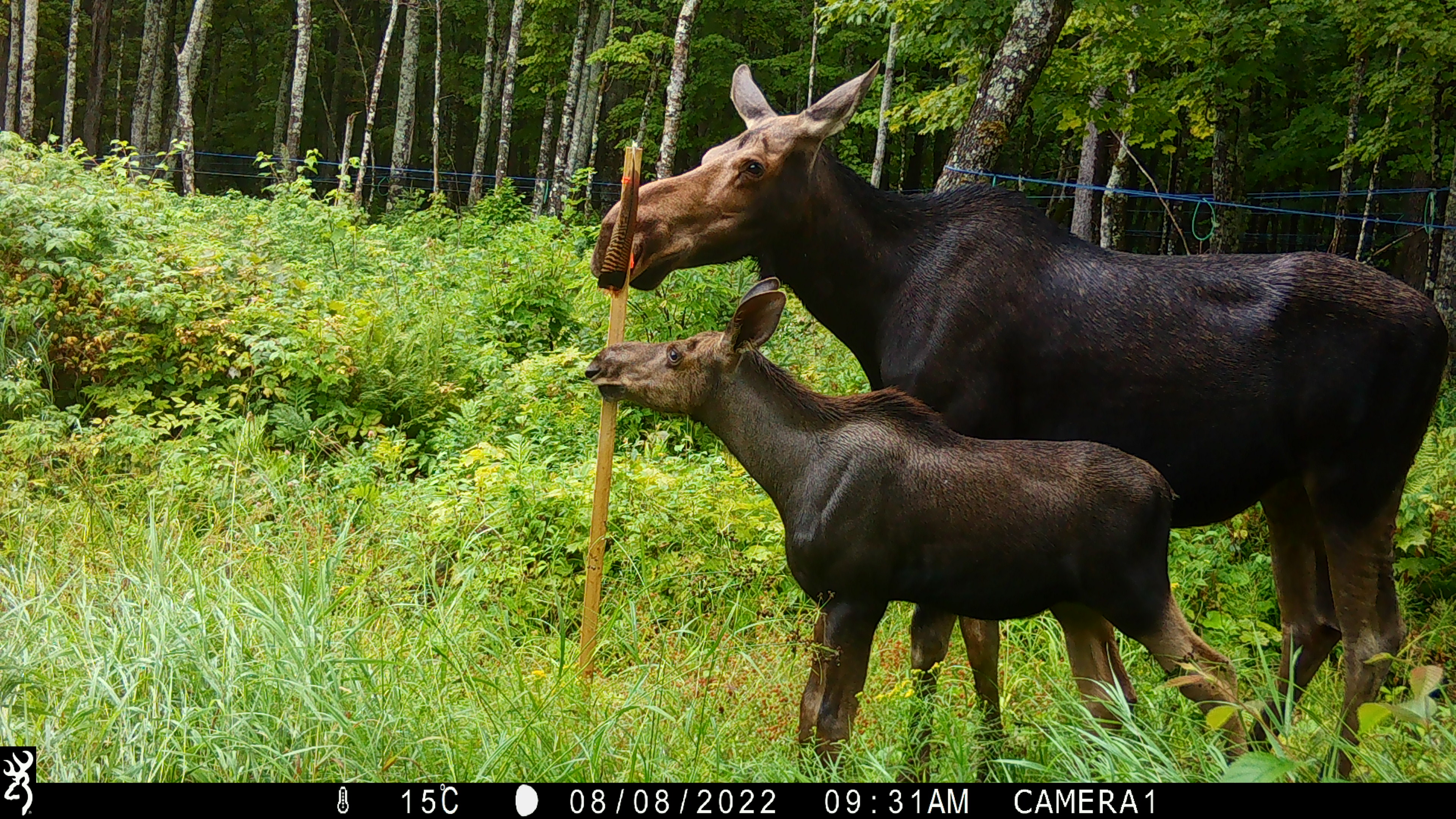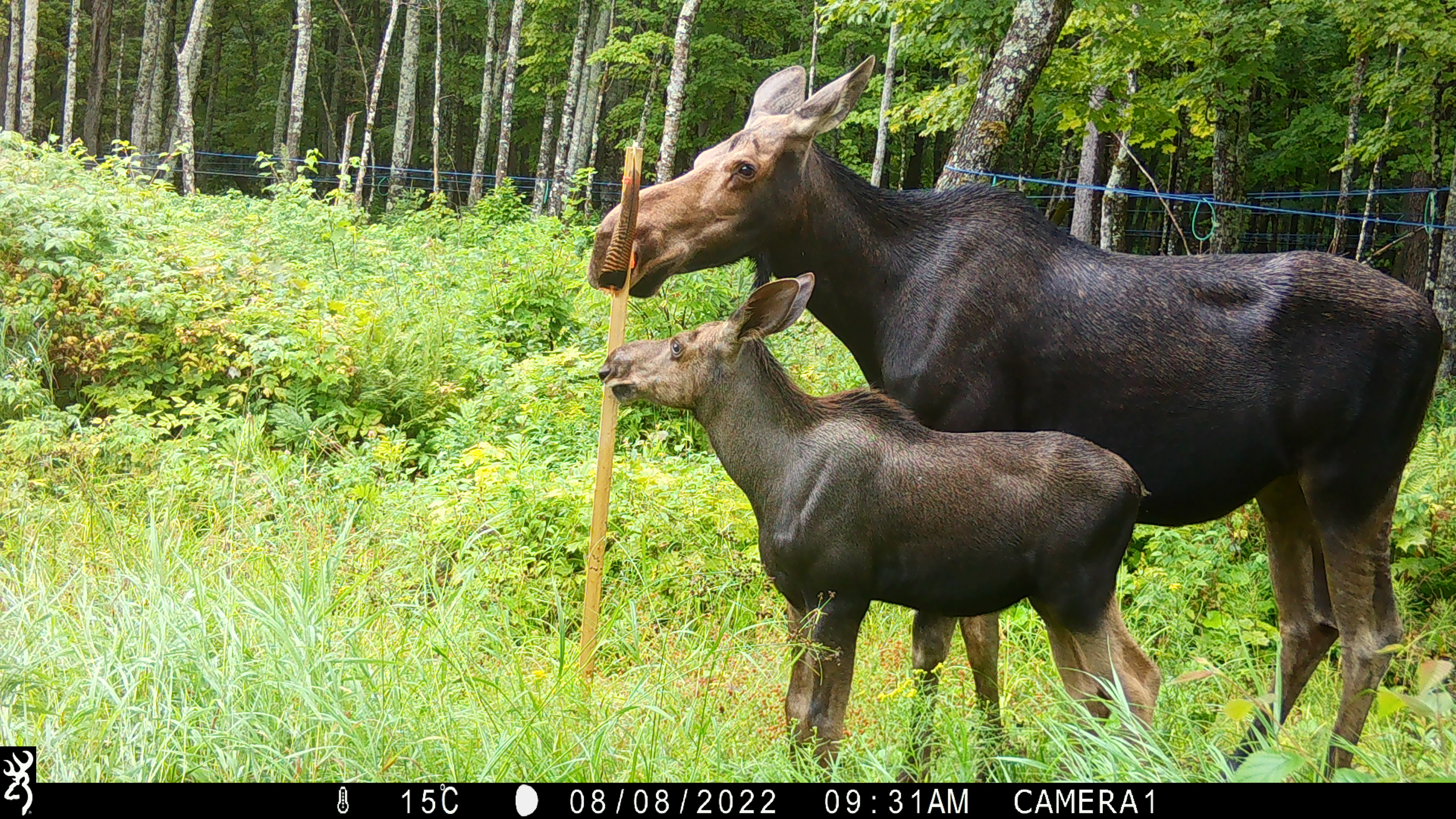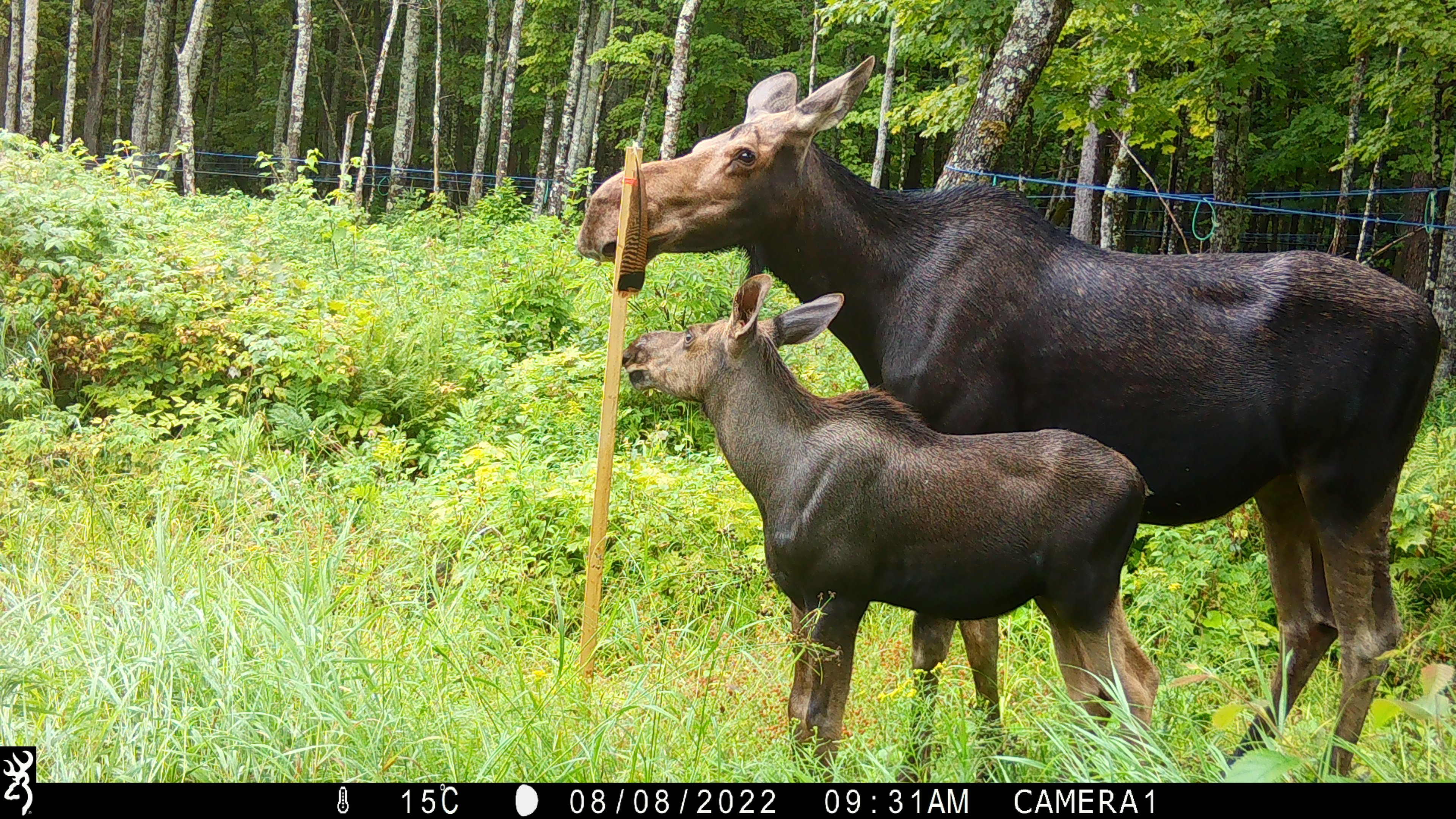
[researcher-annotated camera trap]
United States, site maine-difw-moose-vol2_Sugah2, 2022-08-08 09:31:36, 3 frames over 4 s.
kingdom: Animalia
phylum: Chordata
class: Mammalia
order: Artiodactyla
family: Cervidae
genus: Alces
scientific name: Alces alces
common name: moose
Moose (Alces alces).